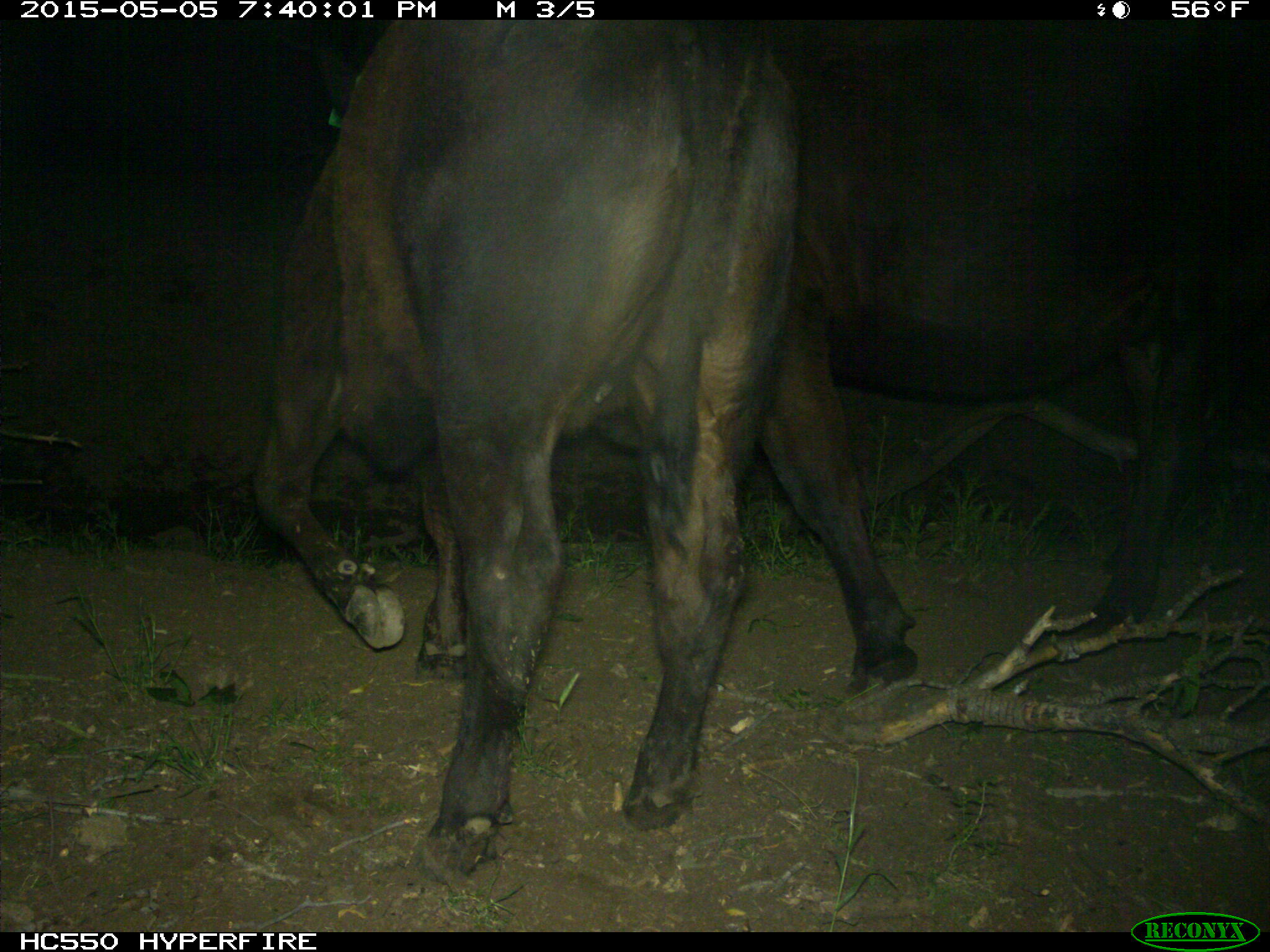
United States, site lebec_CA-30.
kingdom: Animalia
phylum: Chordata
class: Mammalia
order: Artiodactyla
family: Bovidae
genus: Bos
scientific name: Bos taurus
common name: domestic cow